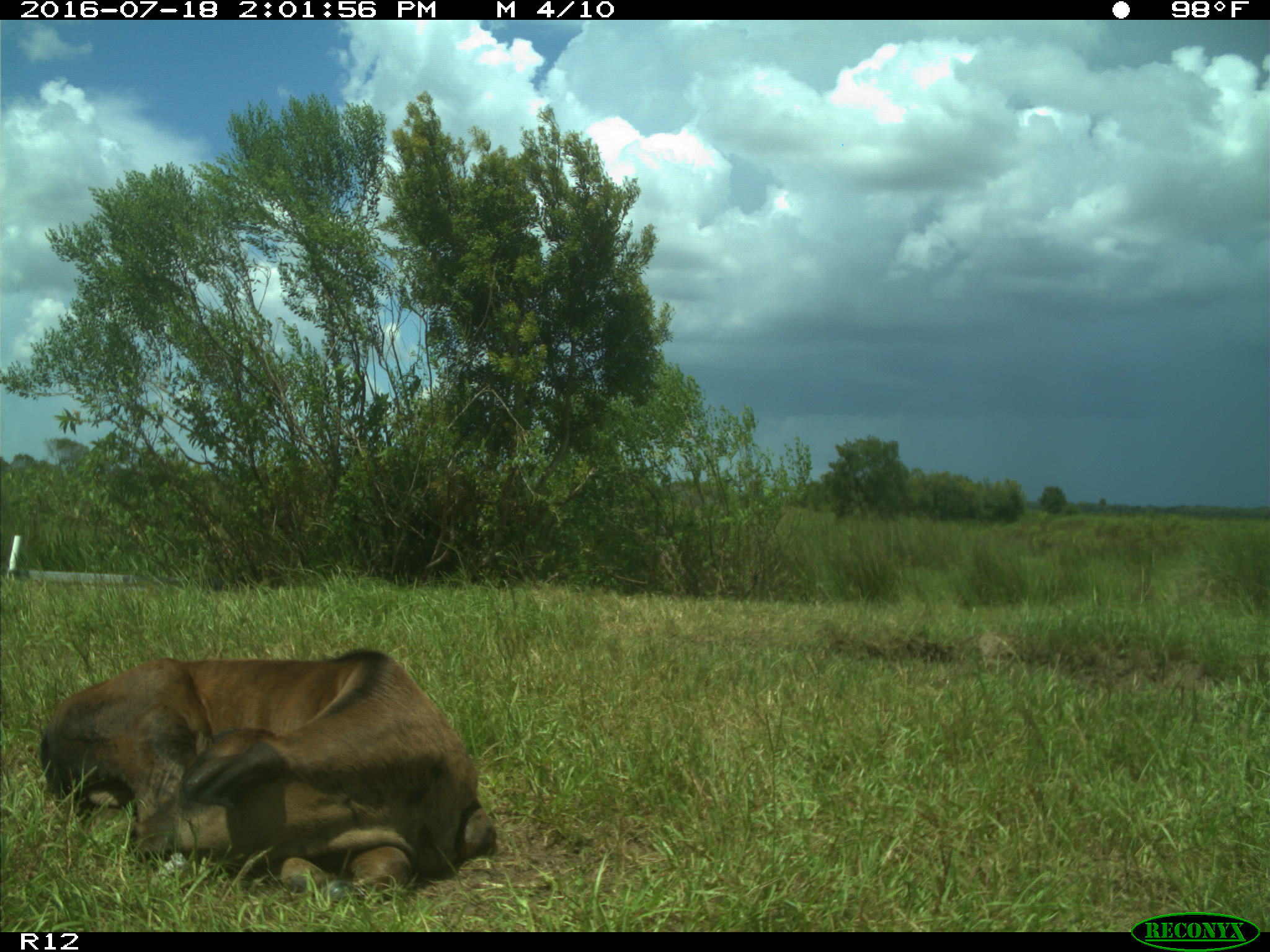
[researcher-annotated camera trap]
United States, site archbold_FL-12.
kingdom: Animalia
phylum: Chordata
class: Mammalia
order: Artiodactyla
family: Bovidae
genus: Bos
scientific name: Bos taurus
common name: domestic cow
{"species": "Bos taurus (domestic cow)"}